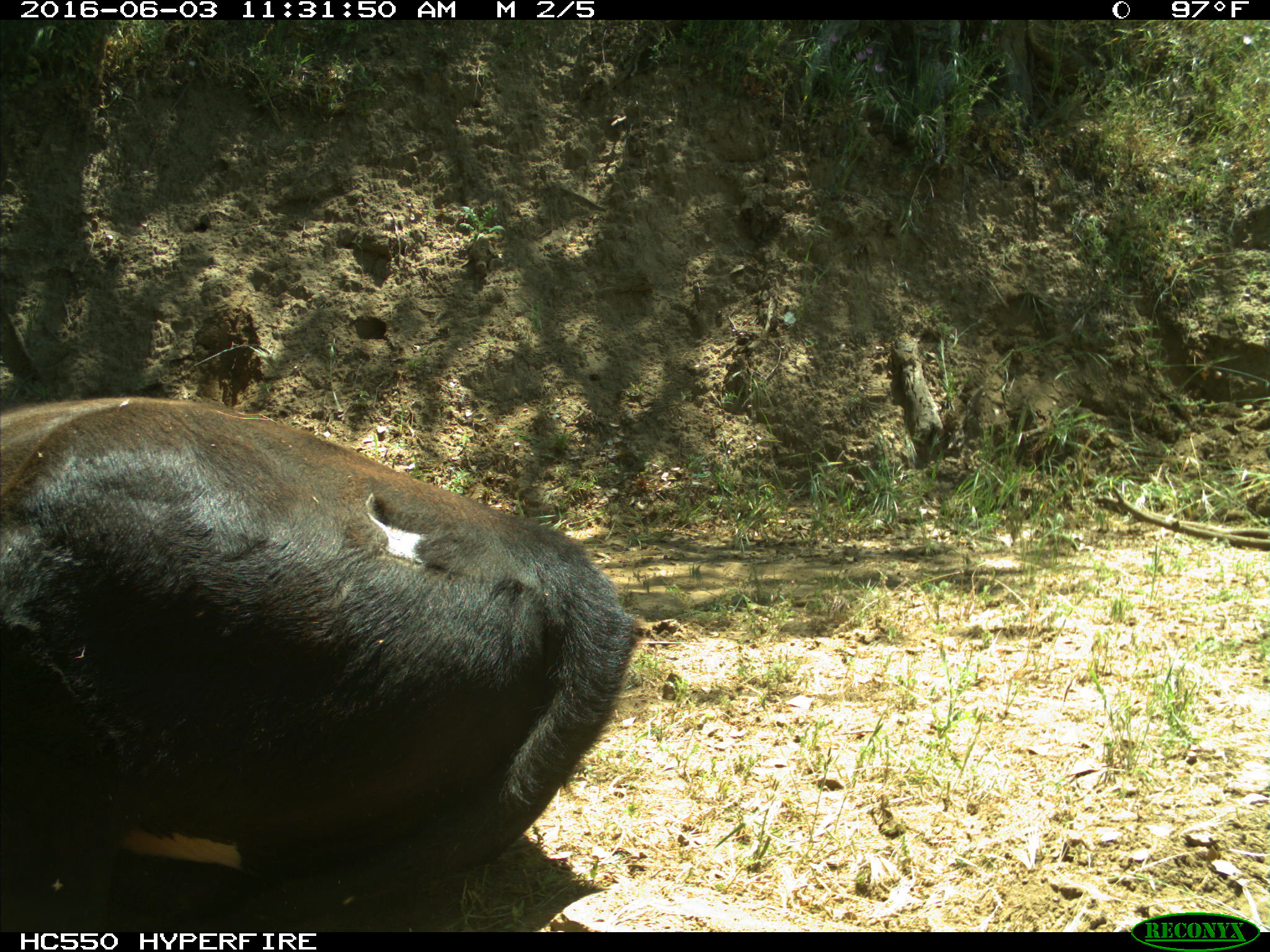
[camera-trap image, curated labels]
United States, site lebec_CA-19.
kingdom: Animalia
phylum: Chordata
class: Mammalia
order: Artiodactyla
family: Bovidae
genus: Bos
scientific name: Bos taurus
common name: domestic cow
Bos taurus (domestic cow).